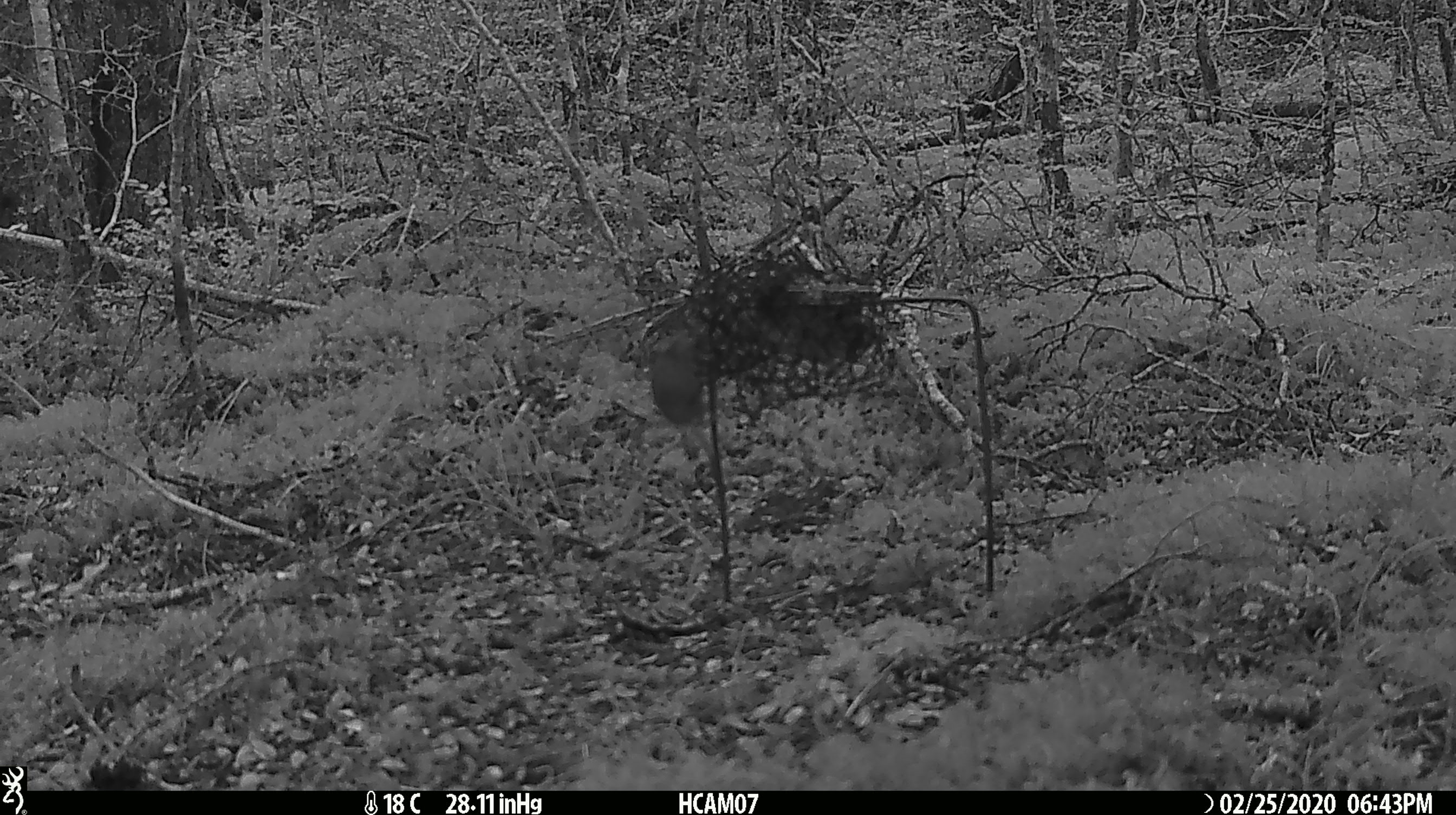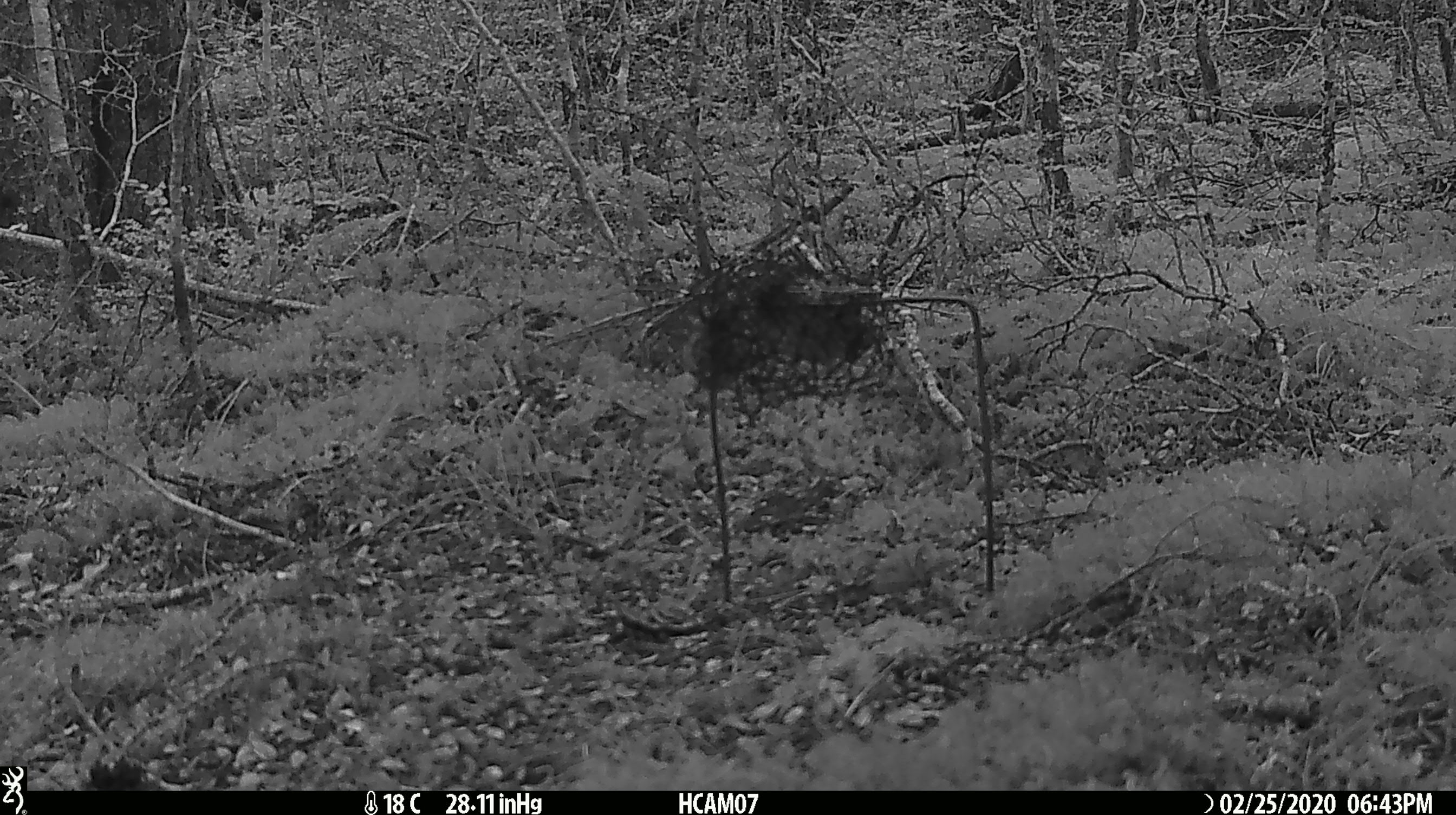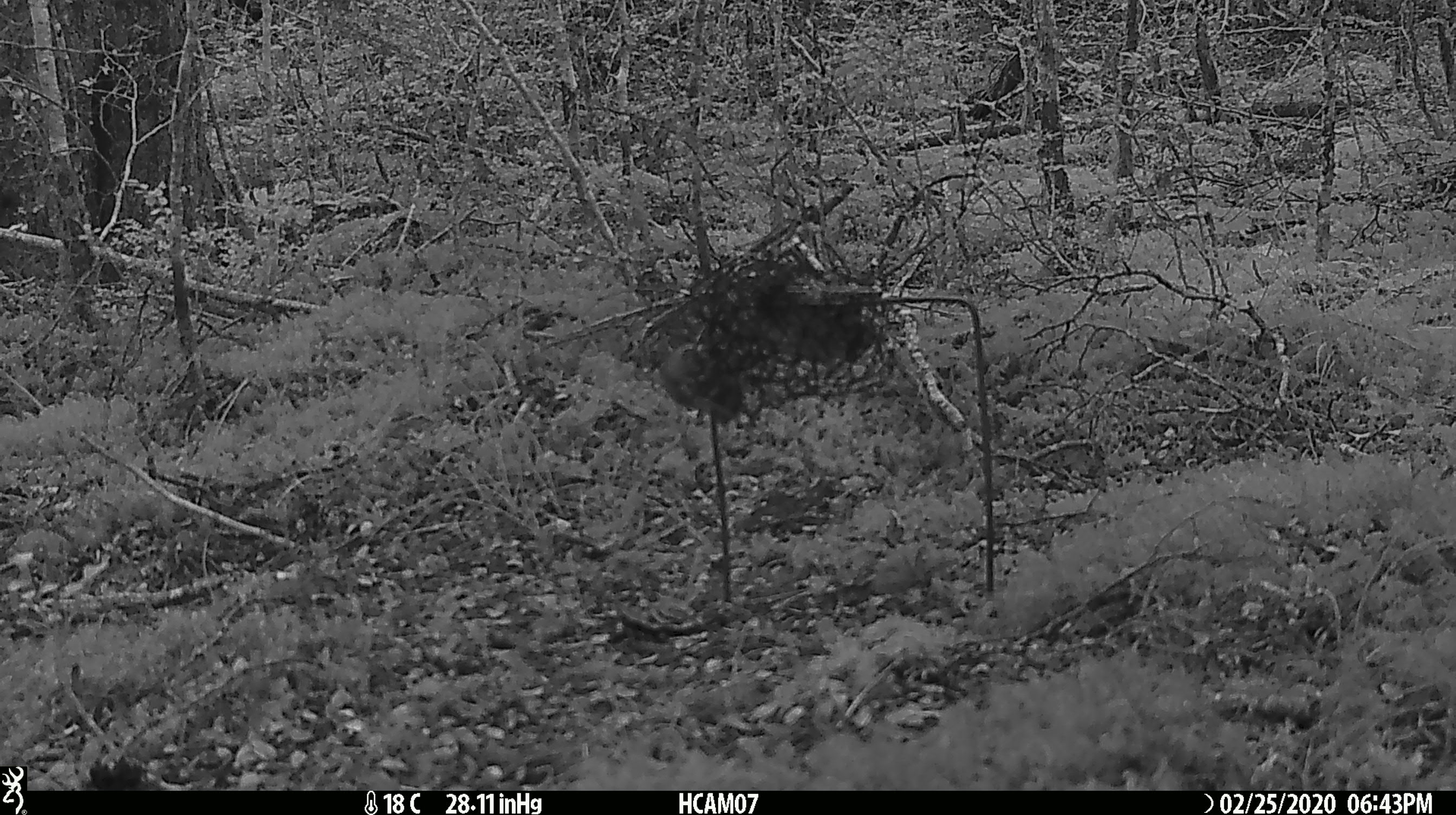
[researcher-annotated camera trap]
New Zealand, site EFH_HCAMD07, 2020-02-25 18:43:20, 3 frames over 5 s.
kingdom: Animalia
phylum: Chordata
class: Mammalia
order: Rodentia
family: Muridae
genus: Mus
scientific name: Mus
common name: mouse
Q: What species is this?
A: Mouse (Mus).